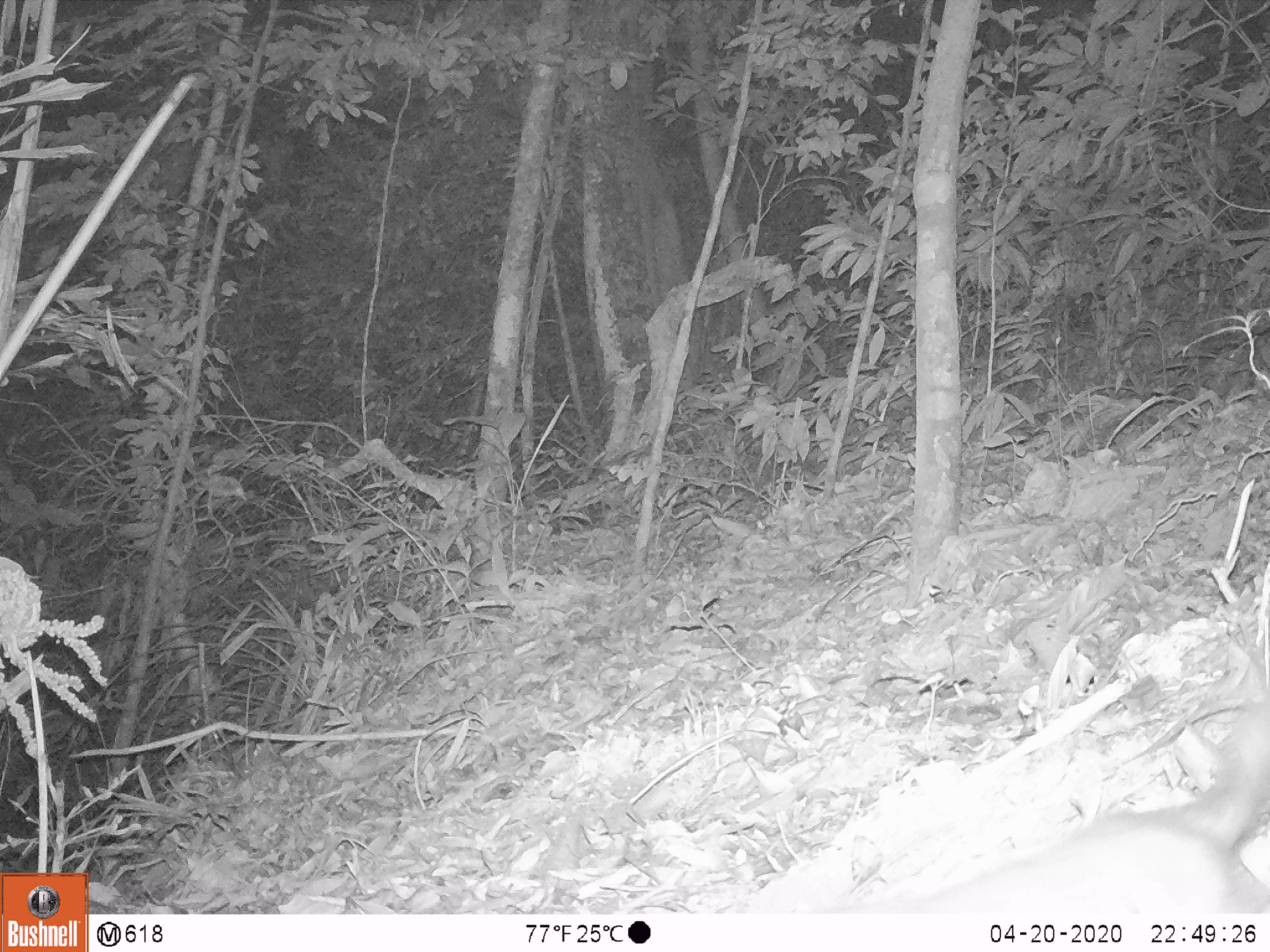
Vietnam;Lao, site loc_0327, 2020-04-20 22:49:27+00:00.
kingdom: Animalia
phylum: Chordata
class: Mammalia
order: Carnivora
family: Mustelidae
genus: Melogale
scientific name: Melogale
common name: ferret badger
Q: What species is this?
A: Ferret badger (Melogale).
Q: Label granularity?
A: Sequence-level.